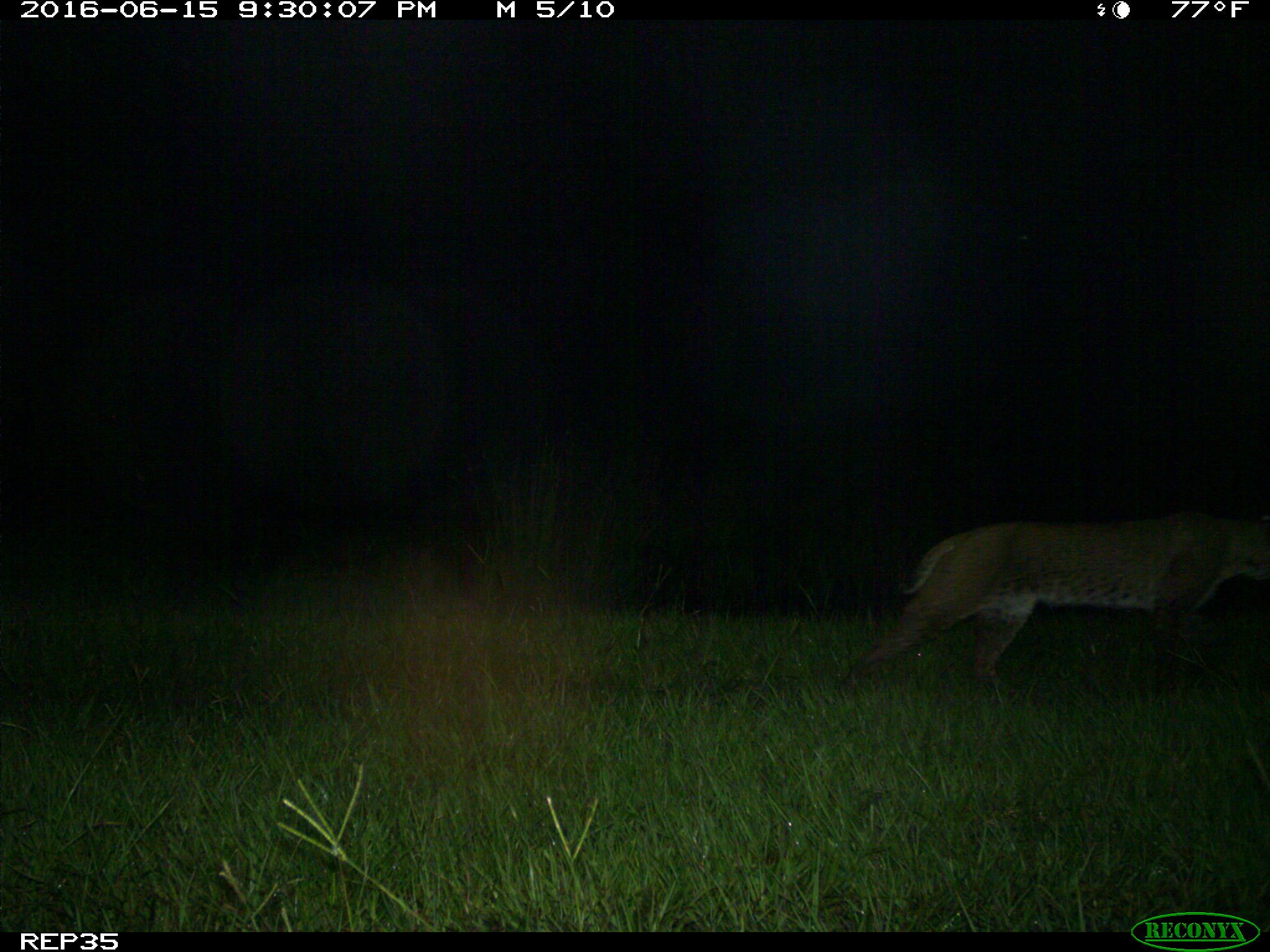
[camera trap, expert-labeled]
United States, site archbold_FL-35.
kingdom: Animalia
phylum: Chordata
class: Mammalia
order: Carnivora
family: Felidae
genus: Lynx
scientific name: Lynx rufus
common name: bobcat